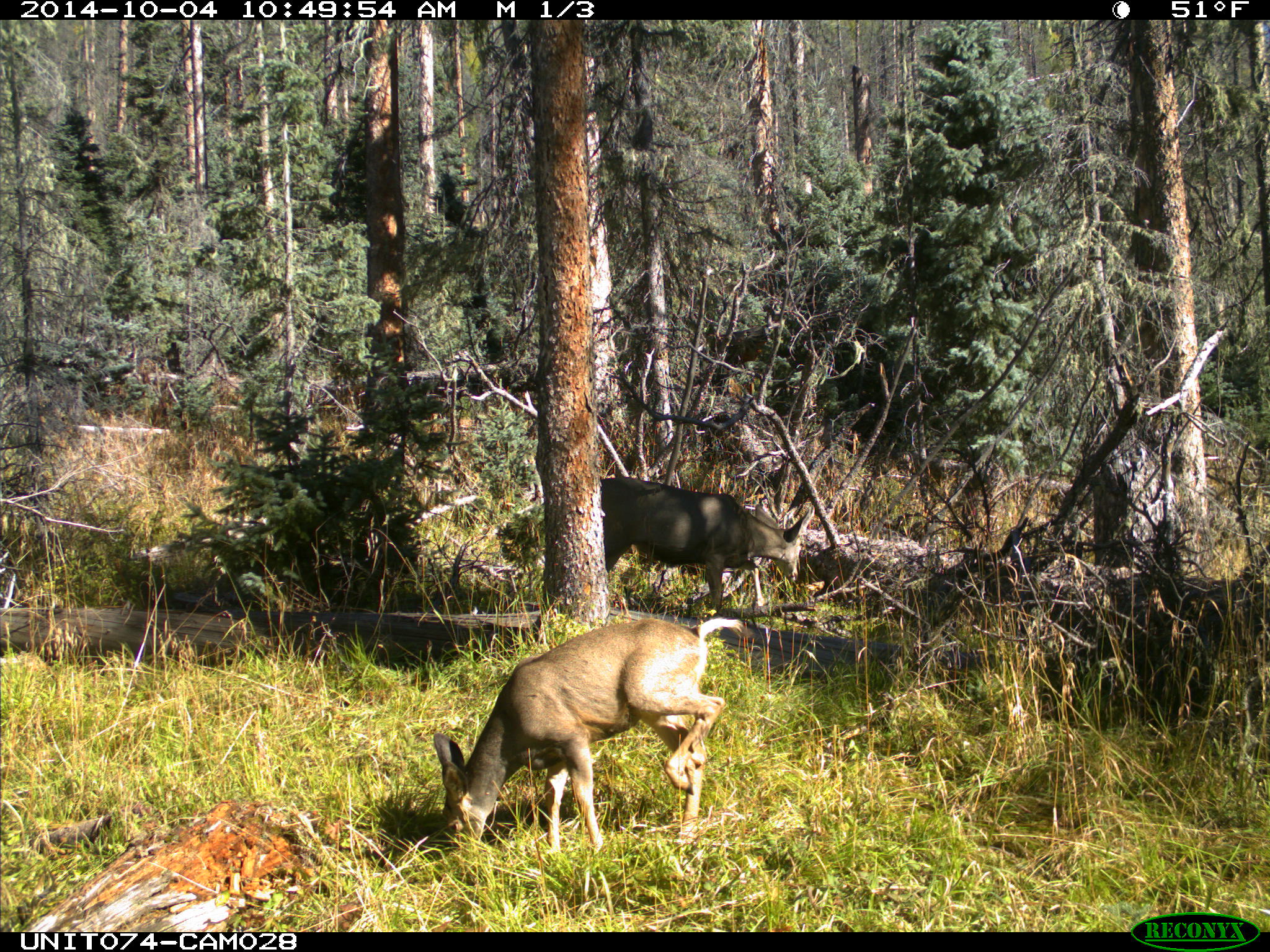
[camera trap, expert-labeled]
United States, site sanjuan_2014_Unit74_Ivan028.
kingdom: Animalia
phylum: Chordata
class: Mammalia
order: Artiodactyla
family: Cervidae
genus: Odocoileus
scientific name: Odocoileus hemionus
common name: mule deer